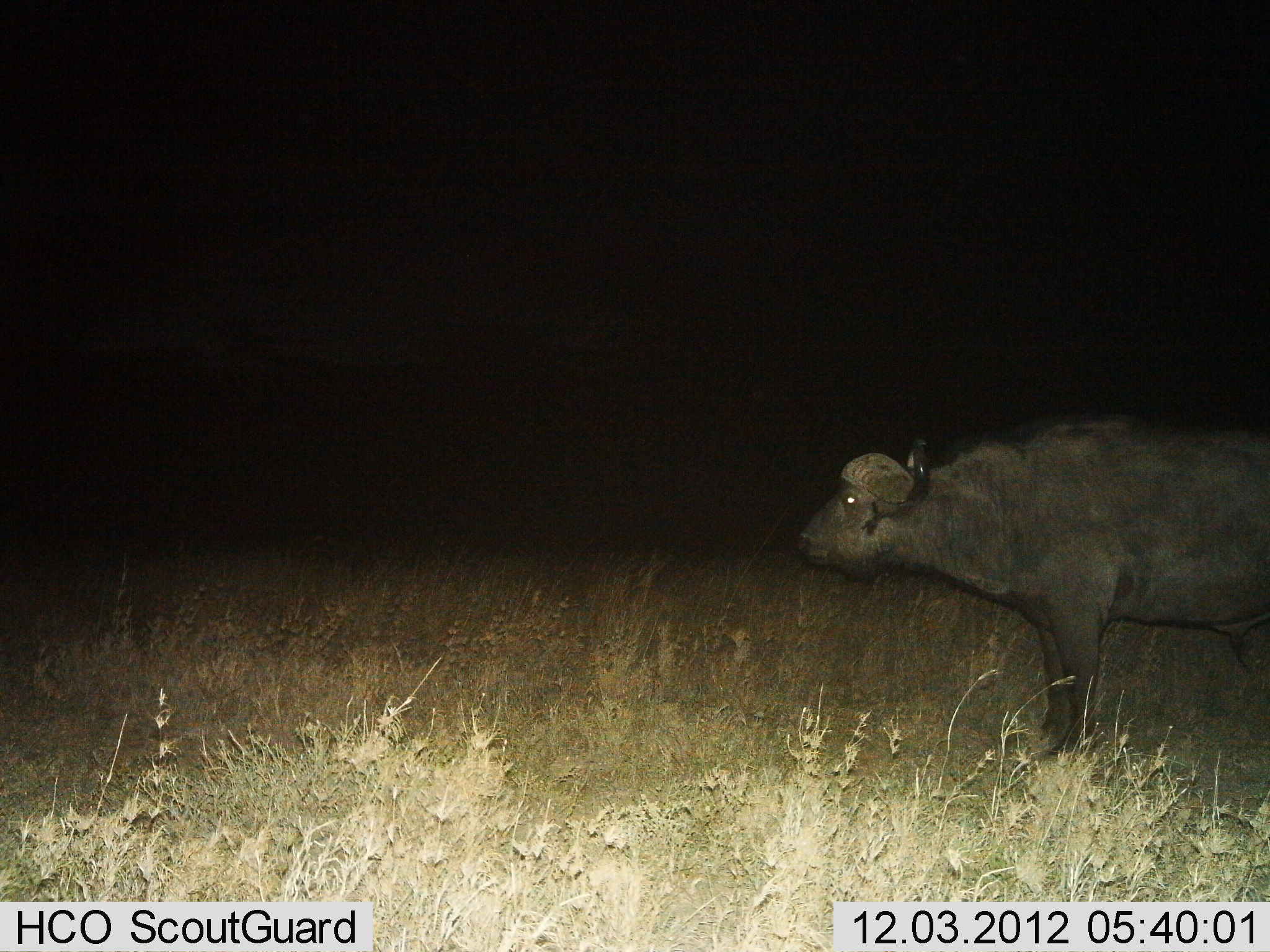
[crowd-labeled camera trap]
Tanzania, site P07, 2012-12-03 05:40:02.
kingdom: Animalia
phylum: Chordata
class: Mammalia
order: Artiodactyla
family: Bovidae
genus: Syncerus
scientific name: Syncerus caffer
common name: cape buffalo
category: buffalo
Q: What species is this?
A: Buffalo (cape buffalo) (Syncerus caffer).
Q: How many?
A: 1.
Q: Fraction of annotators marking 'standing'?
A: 100%.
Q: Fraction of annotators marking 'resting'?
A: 0%.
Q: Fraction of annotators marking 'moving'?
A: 0%.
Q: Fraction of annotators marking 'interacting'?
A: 0%.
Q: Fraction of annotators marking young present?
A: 0%.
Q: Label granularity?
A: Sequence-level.